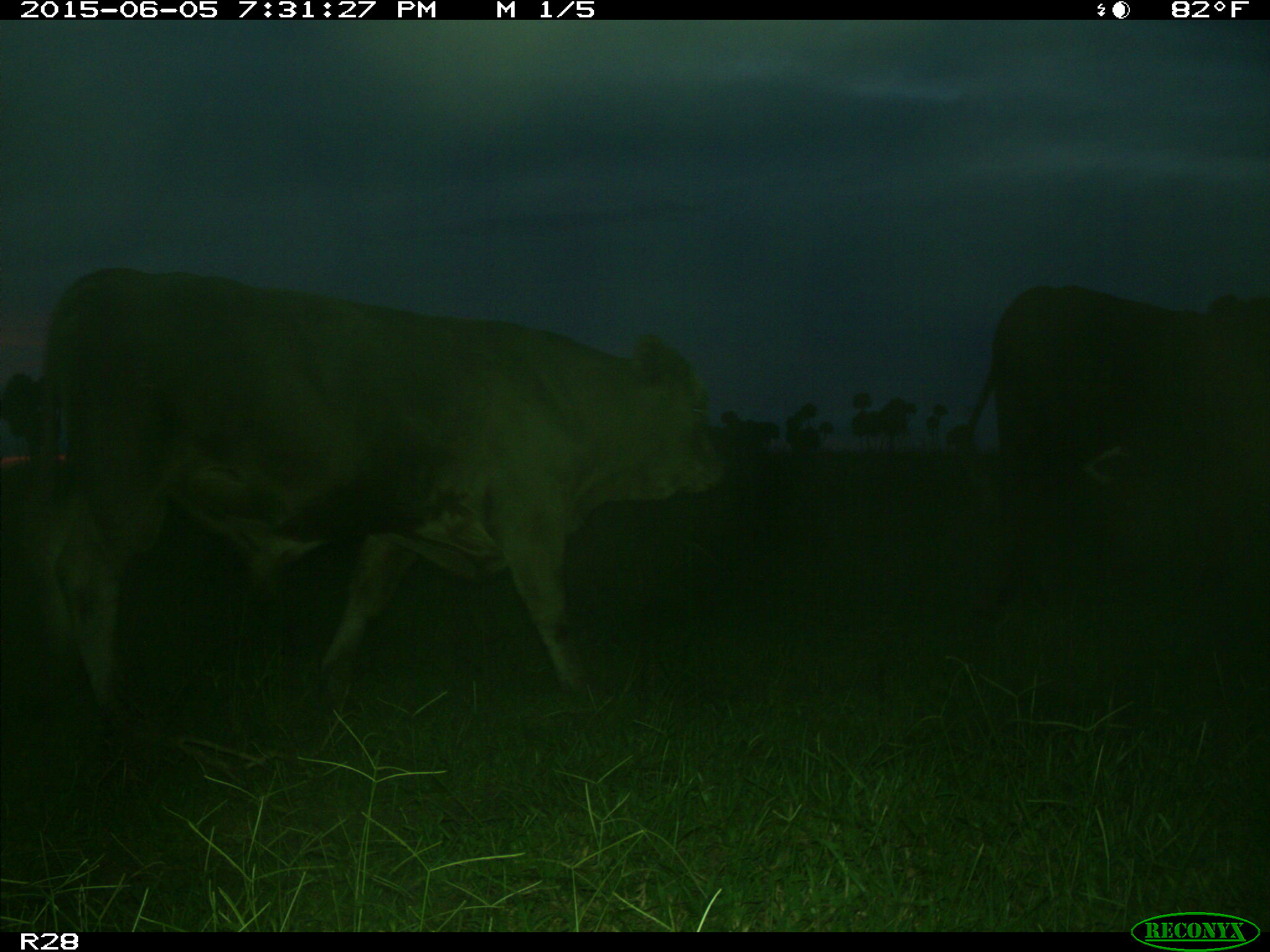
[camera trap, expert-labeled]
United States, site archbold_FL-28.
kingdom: Animalia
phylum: Chordata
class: Mammalia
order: Artiodactyla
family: Bovidae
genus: Bos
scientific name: Bos taurus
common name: domestic cow